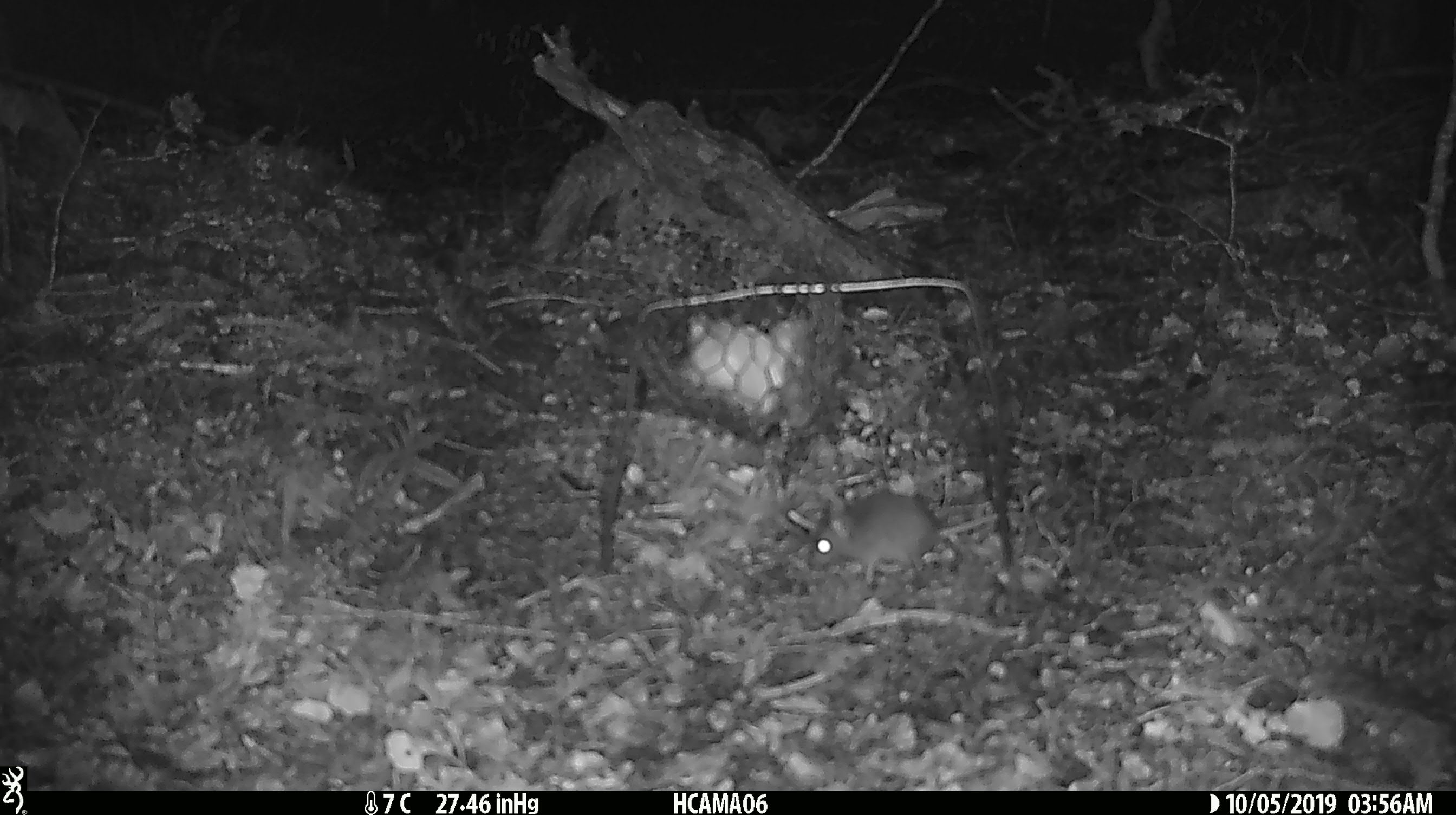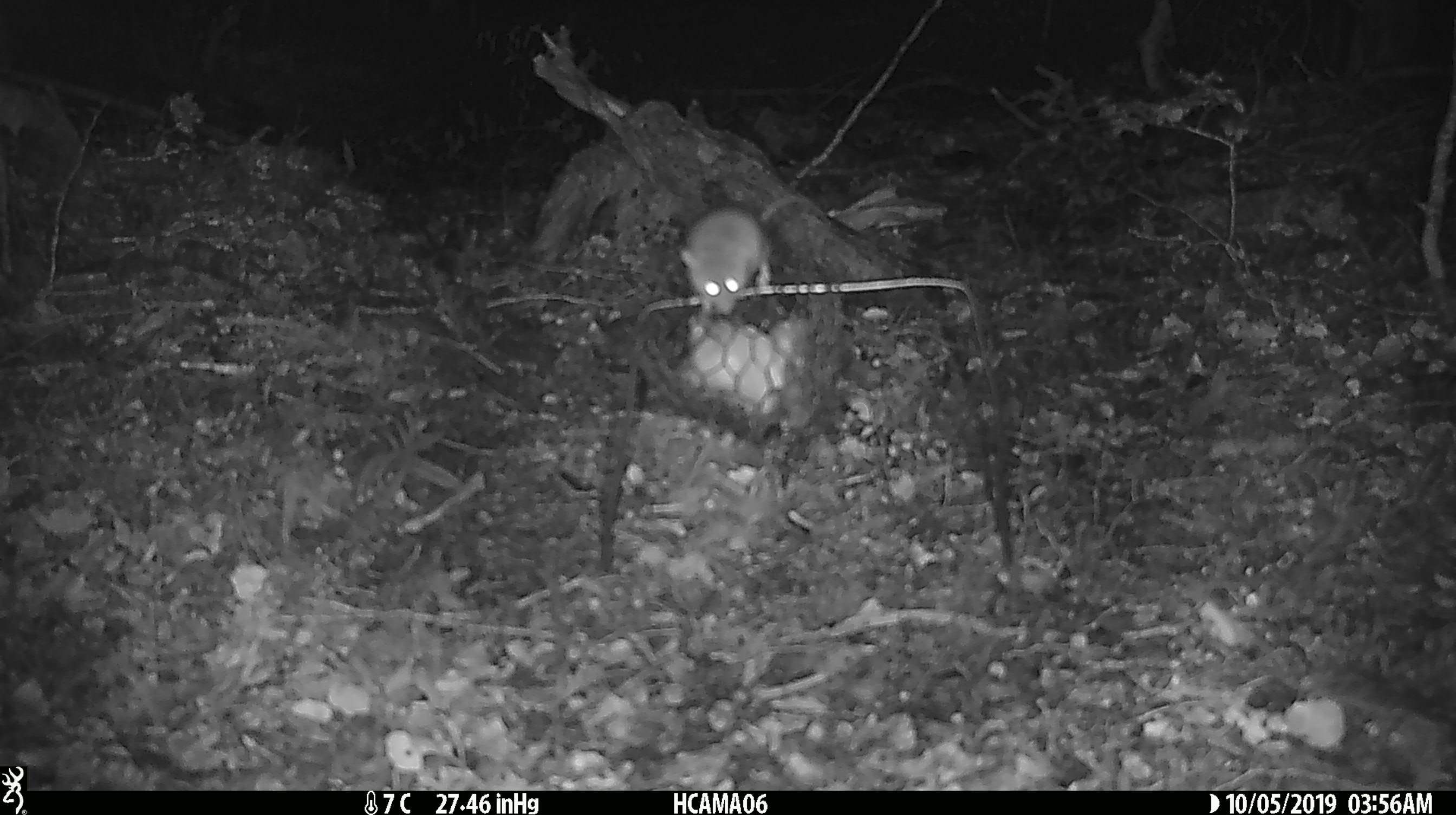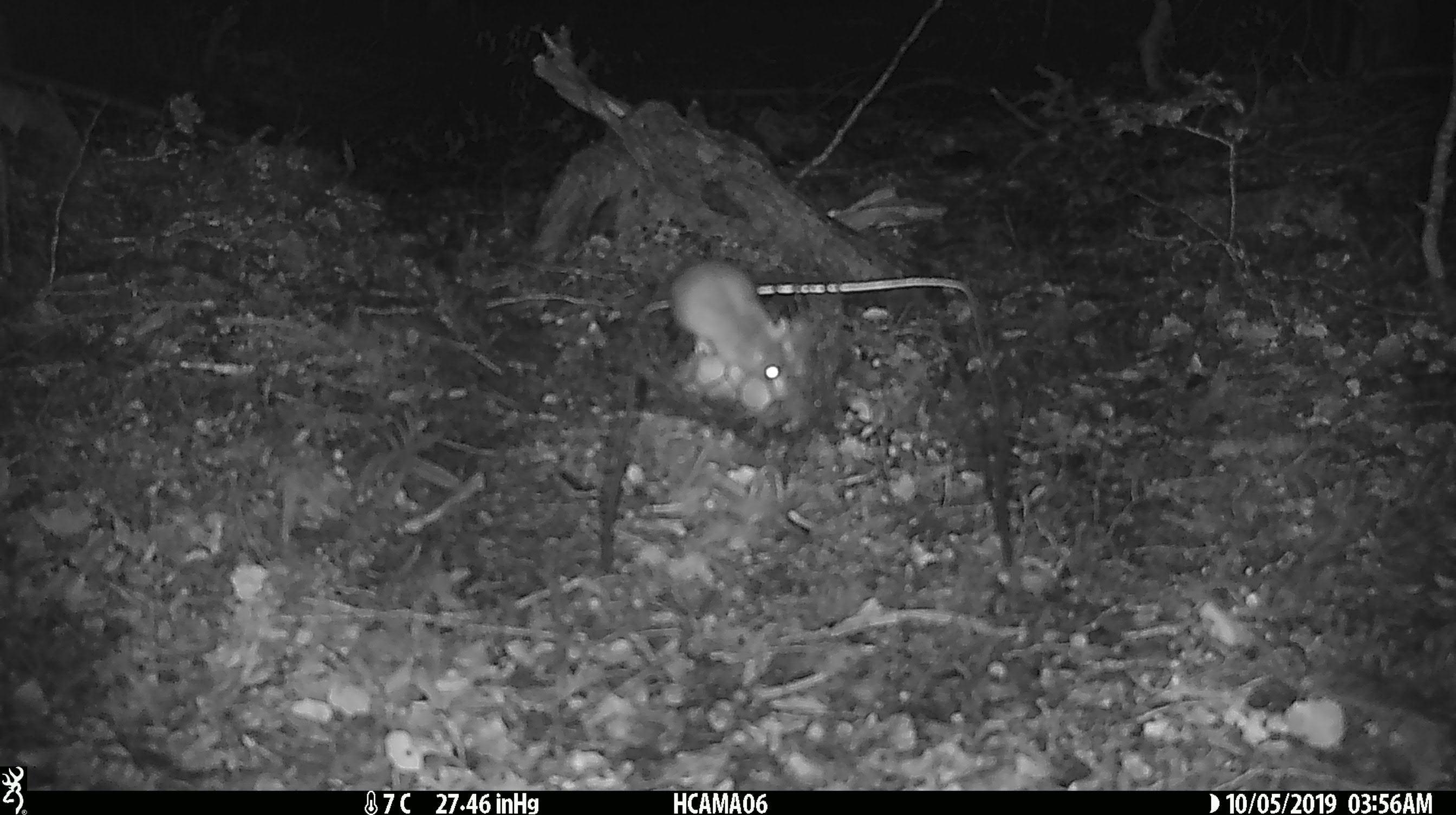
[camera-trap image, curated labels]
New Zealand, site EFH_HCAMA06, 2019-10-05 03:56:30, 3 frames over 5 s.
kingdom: Animalia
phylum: Chordata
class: Mammalia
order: Rodentia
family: Muridae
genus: Mus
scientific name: Mus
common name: mouse